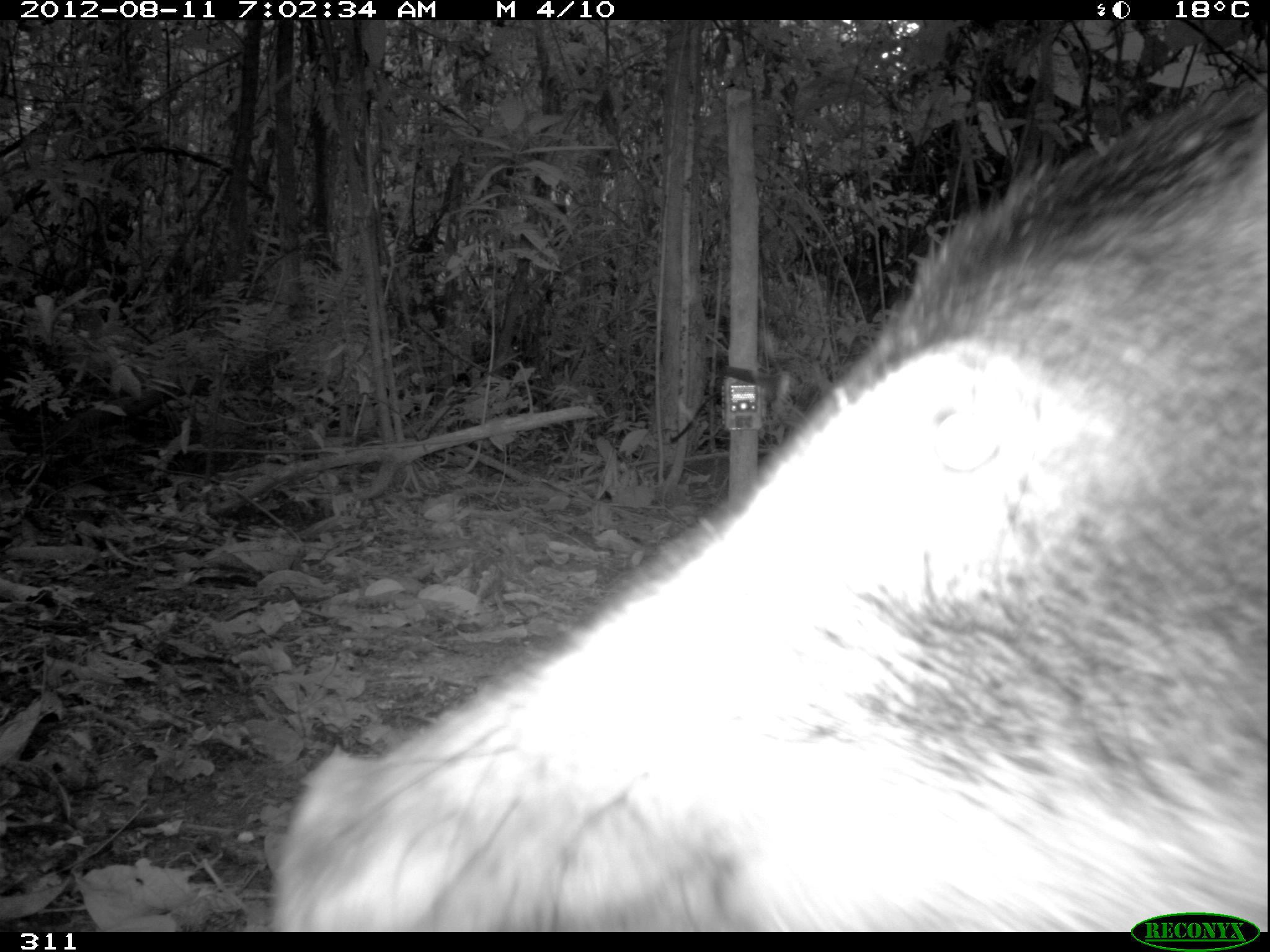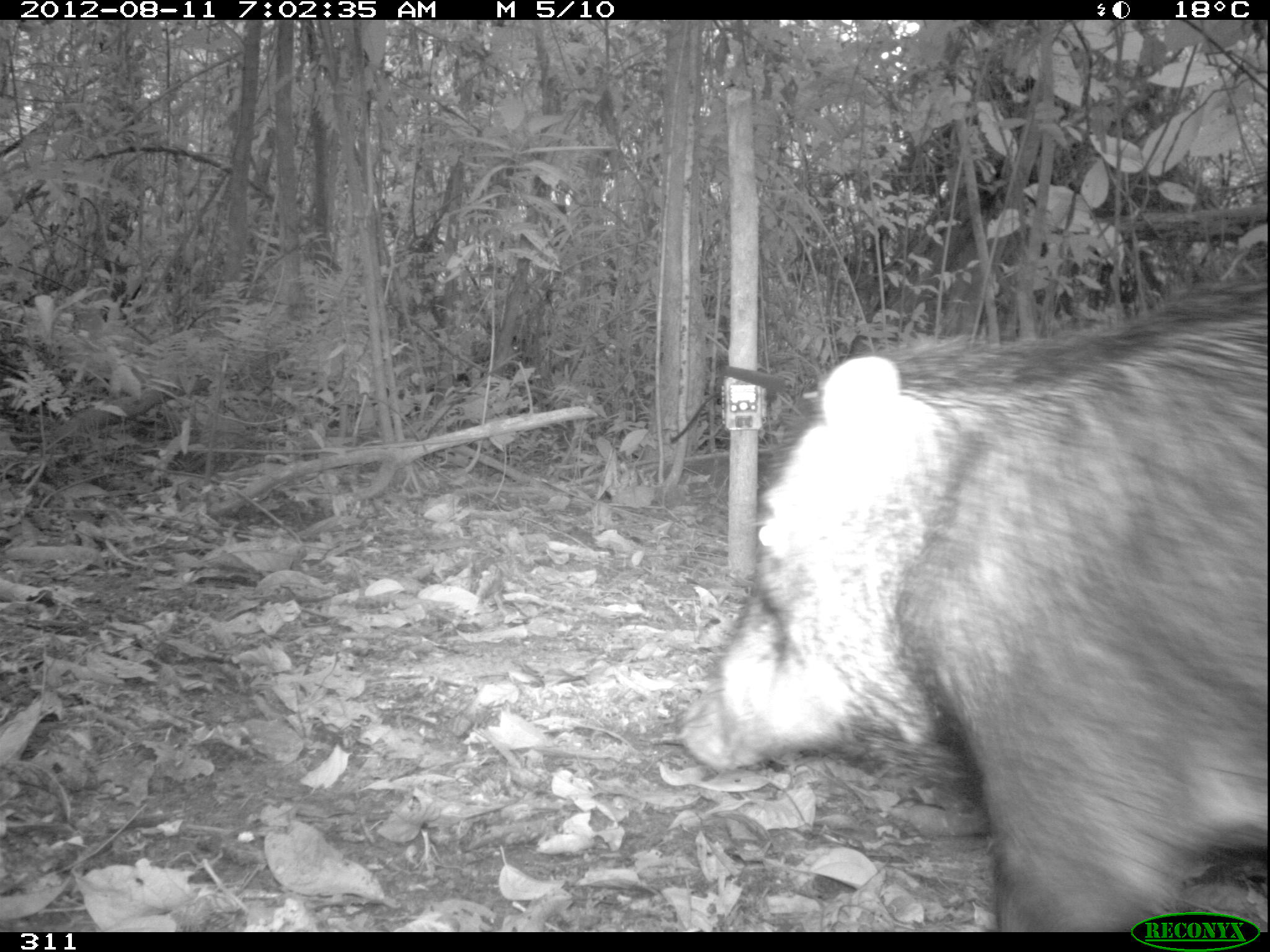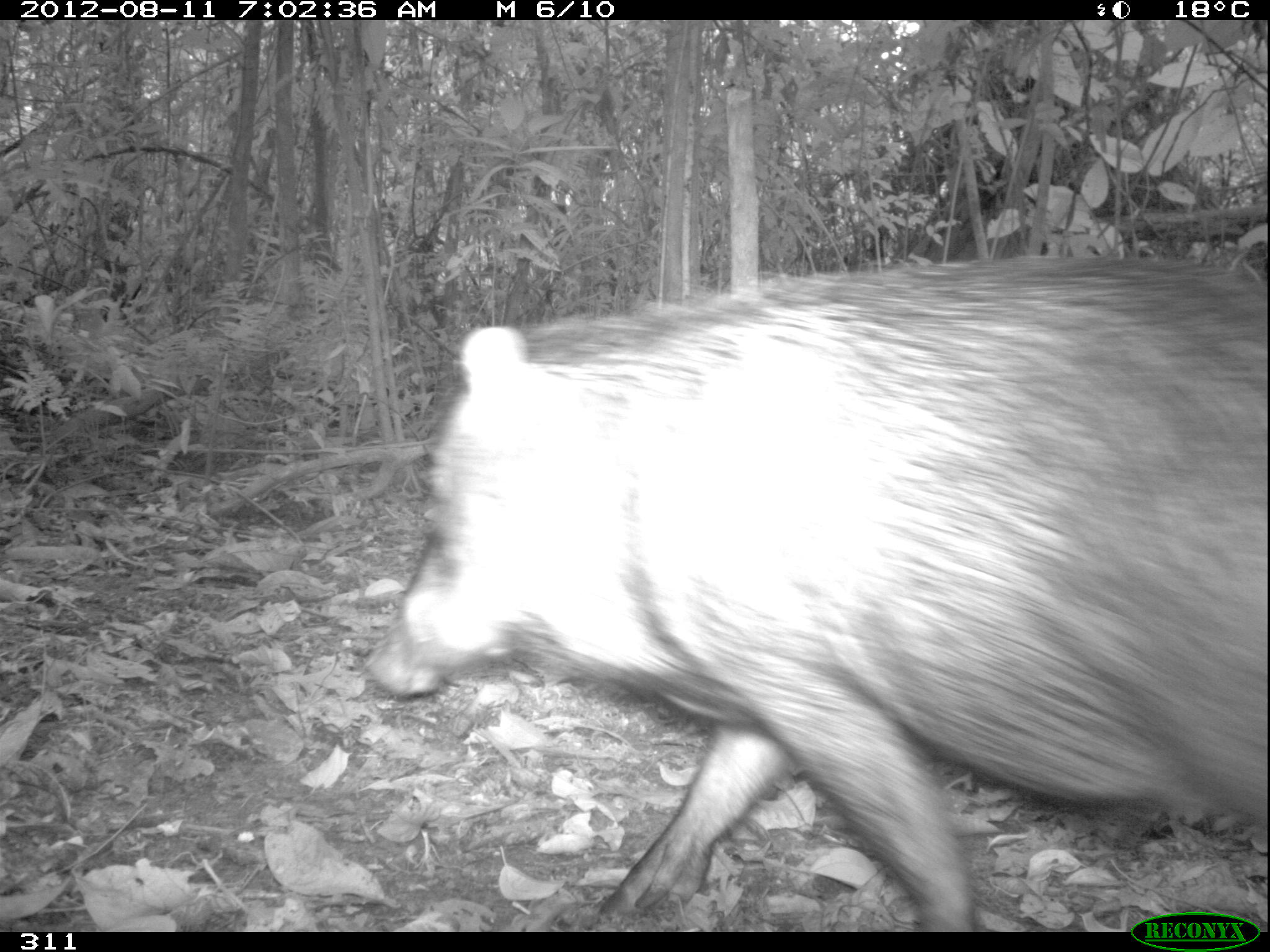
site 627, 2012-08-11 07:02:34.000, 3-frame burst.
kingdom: Animalia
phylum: Chordata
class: Mammalia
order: Artiodactyla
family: Tayassuidae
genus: Tayassu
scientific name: Tayassu pecari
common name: white-lipped peccary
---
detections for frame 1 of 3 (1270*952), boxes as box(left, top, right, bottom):
tayassu pecari: box(257, 87, 1270, 932)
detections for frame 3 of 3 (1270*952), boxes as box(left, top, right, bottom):
tayassu pecari: box(366, 248, 1270, 932)